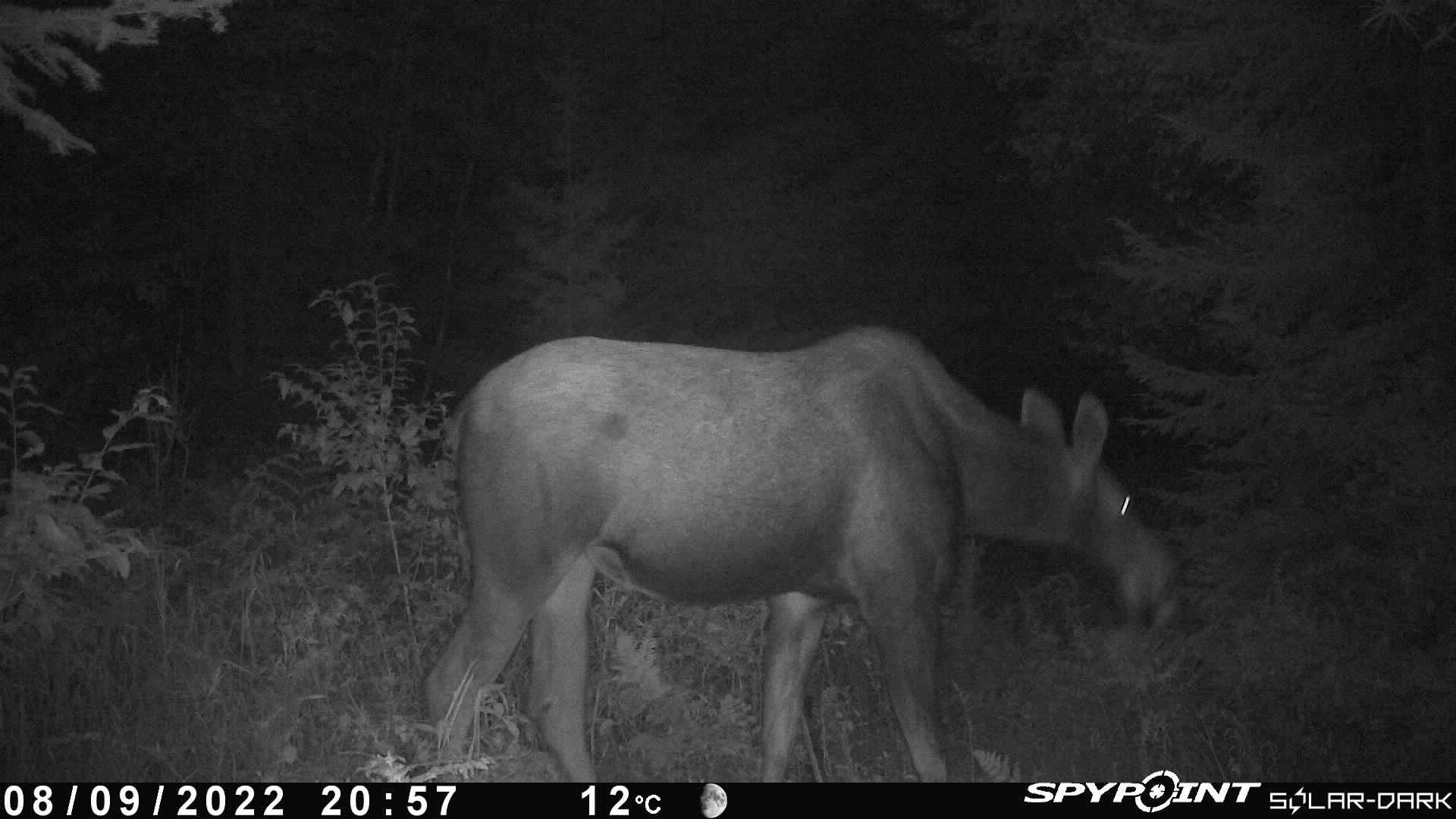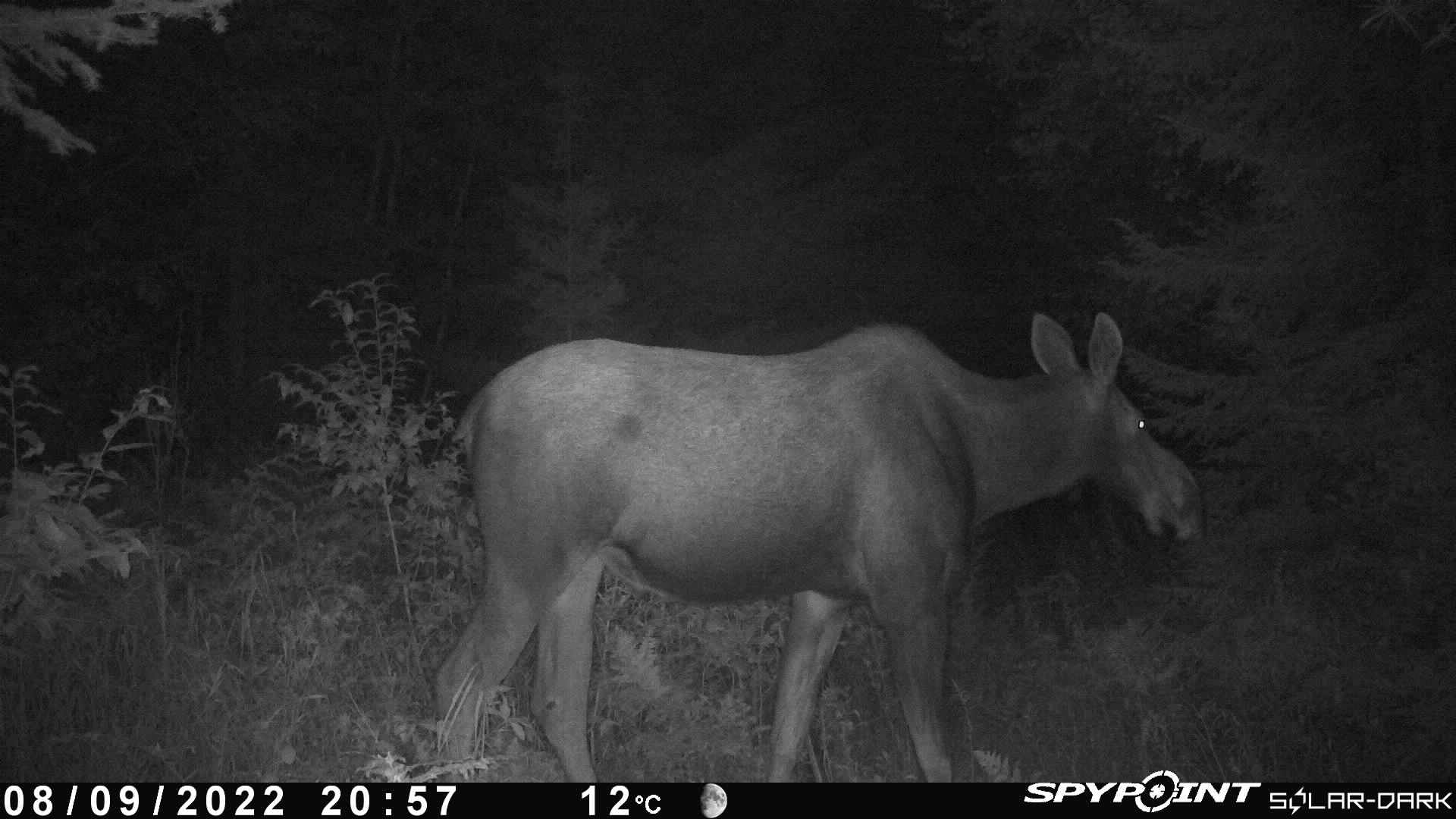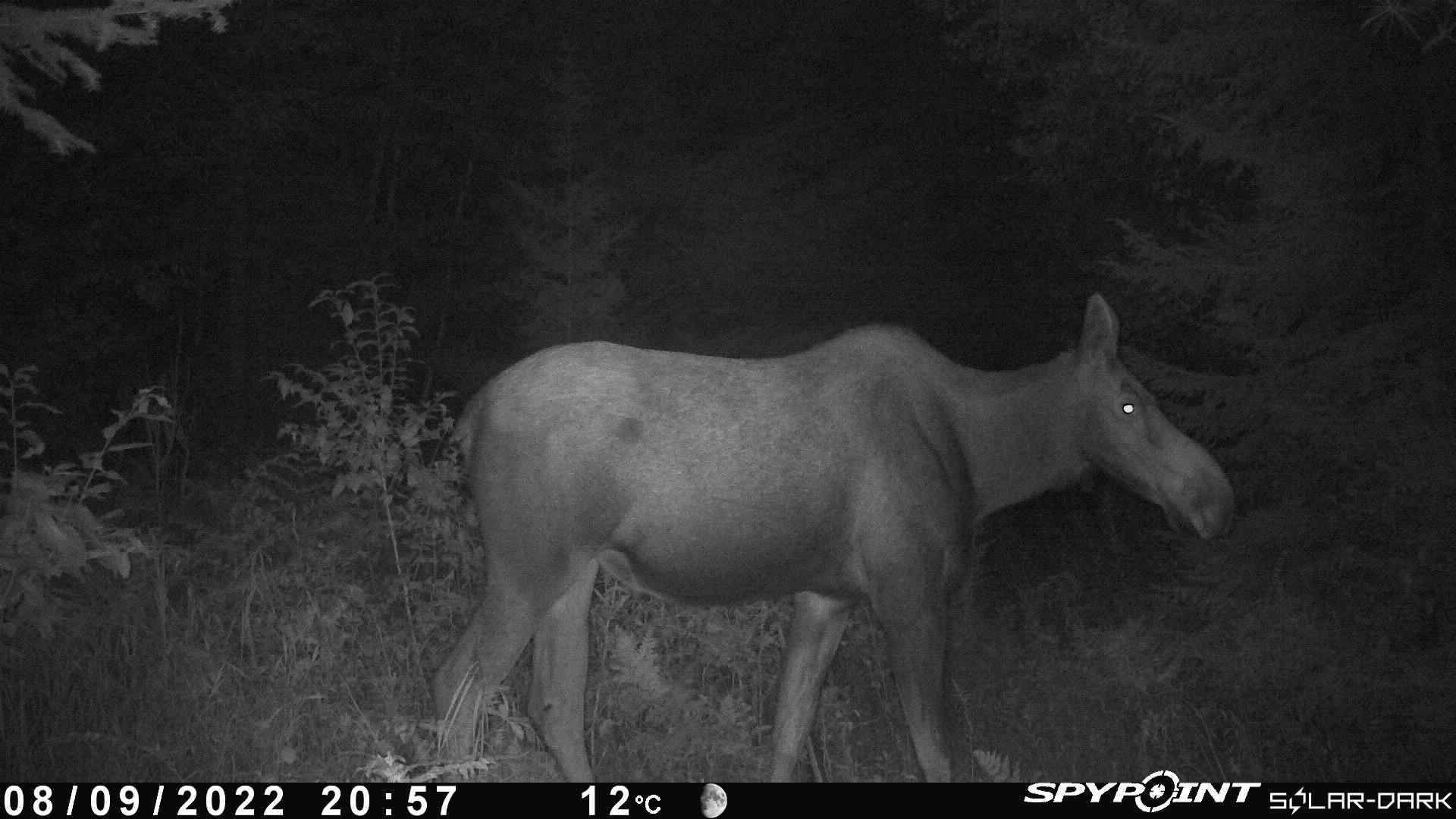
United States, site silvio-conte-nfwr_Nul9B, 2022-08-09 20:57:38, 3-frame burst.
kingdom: Animalia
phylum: Chordata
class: Mammalia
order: Artiodactyla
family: Cervidae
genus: Alces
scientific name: Alces alces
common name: moose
Moose (Alces alces).